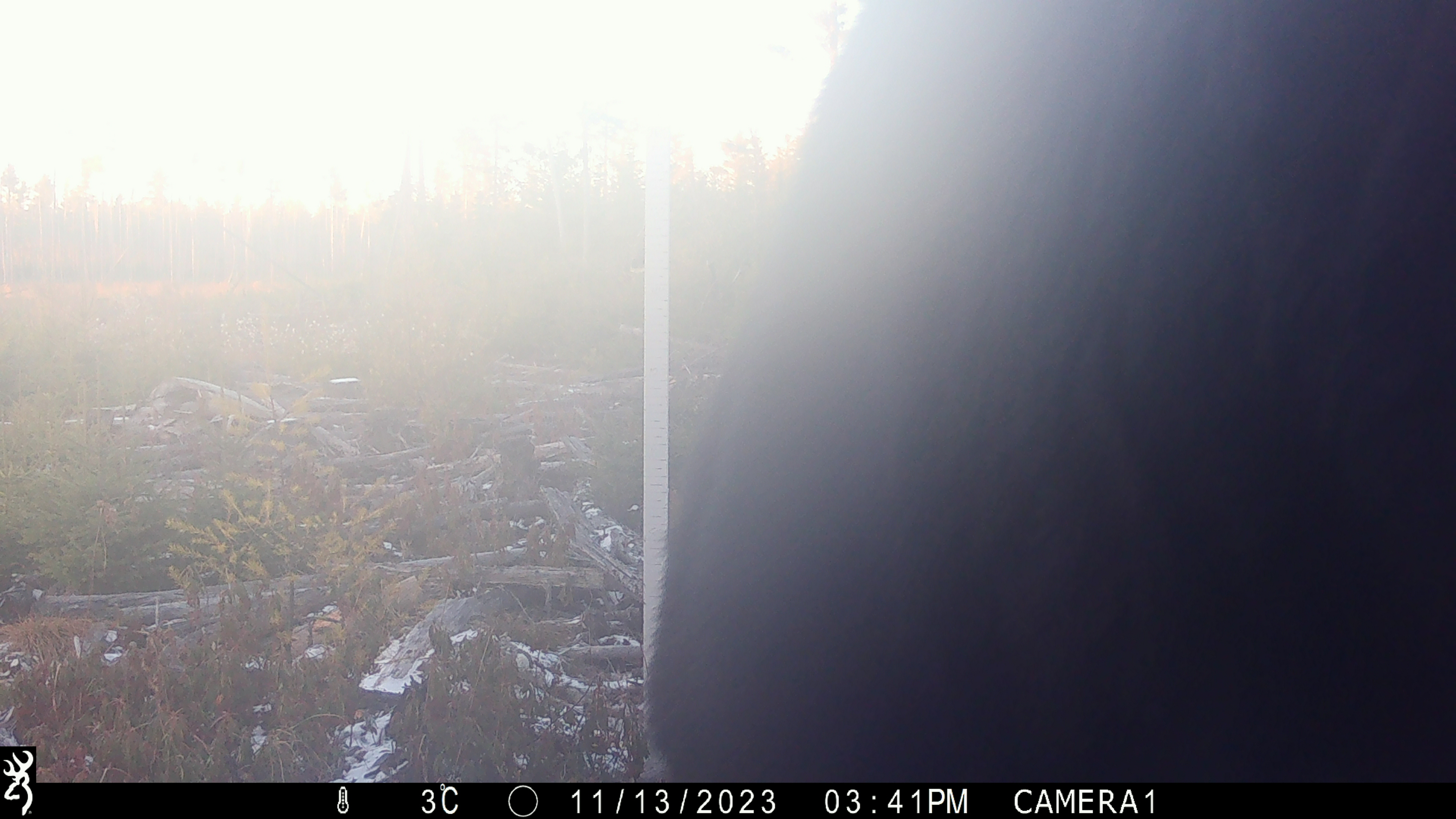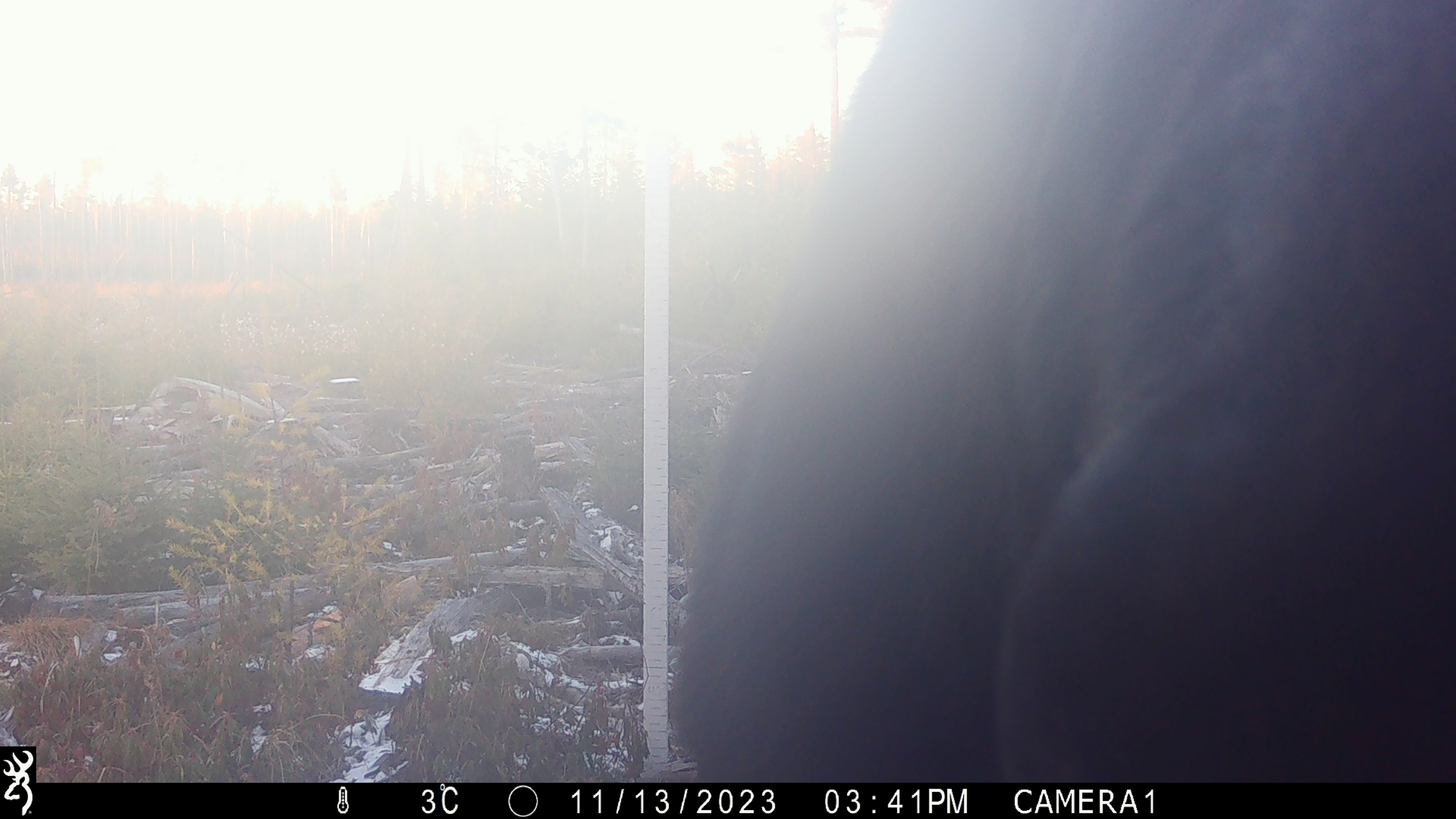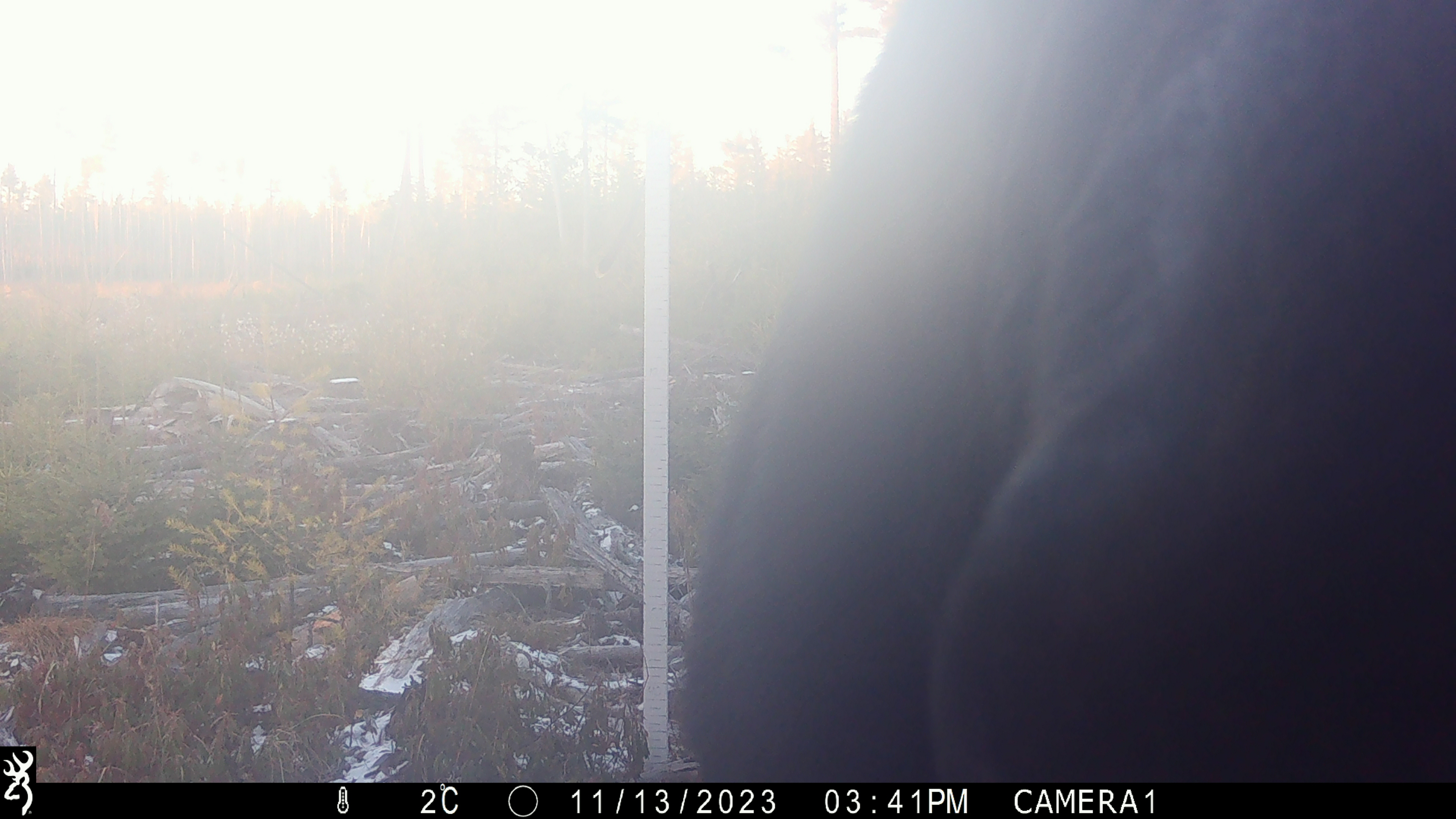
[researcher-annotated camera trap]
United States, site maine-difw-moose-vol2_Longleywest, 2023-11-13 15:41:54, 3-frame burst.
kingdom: Animalia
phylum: Chordata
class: Mammalia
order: Artiodactyla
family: Cervidae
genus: Alces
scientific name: Alces alces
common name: moose